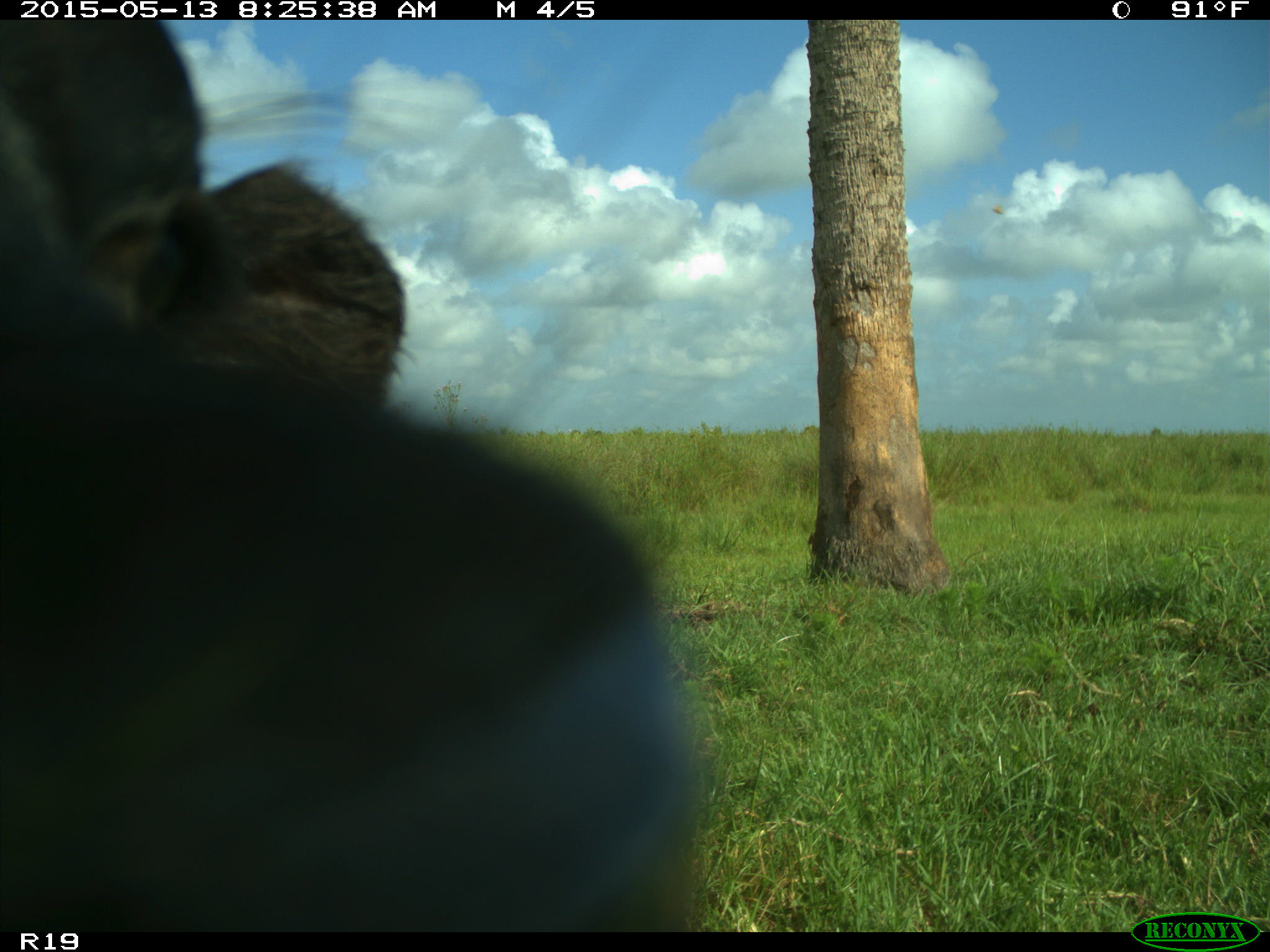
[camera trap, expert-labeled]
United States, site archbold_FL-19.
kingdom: Animalia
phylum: Chordata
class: Mammalia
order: Artiodactyla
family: Bovidae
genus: Bos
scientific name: Bos taurus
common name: domestic cow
Bos taurus (domestic cow).